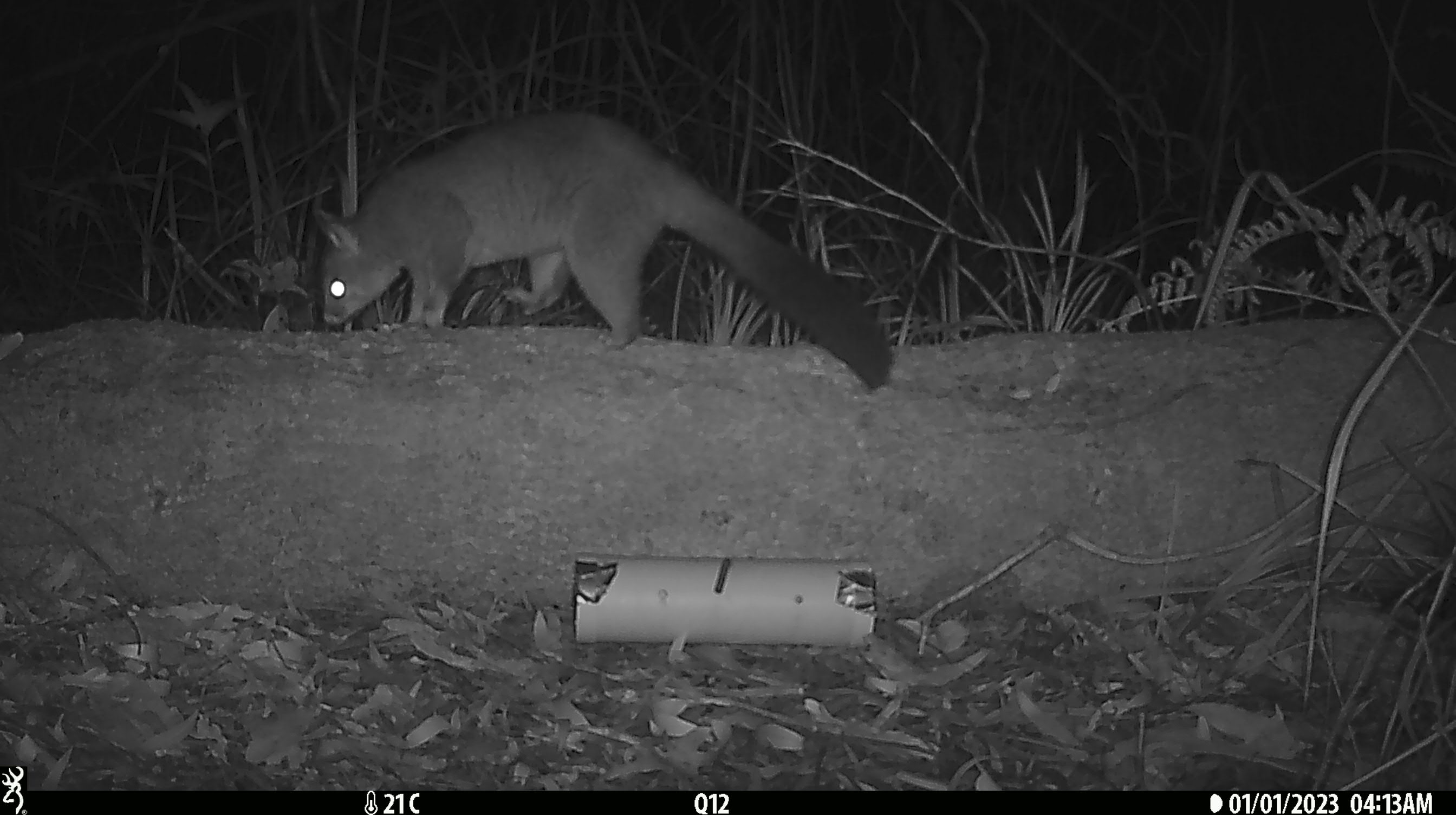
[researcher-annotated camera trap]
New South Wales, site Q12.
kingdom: Animalia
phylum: Chordata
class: Mammalia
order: Diprotodontia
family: Phalangeridae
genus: Trichosurus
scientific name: Trichosurus vulpecula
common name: common brushtail possum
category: possum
Possum (common brushtail possum) (Trichosurus vulpecula).